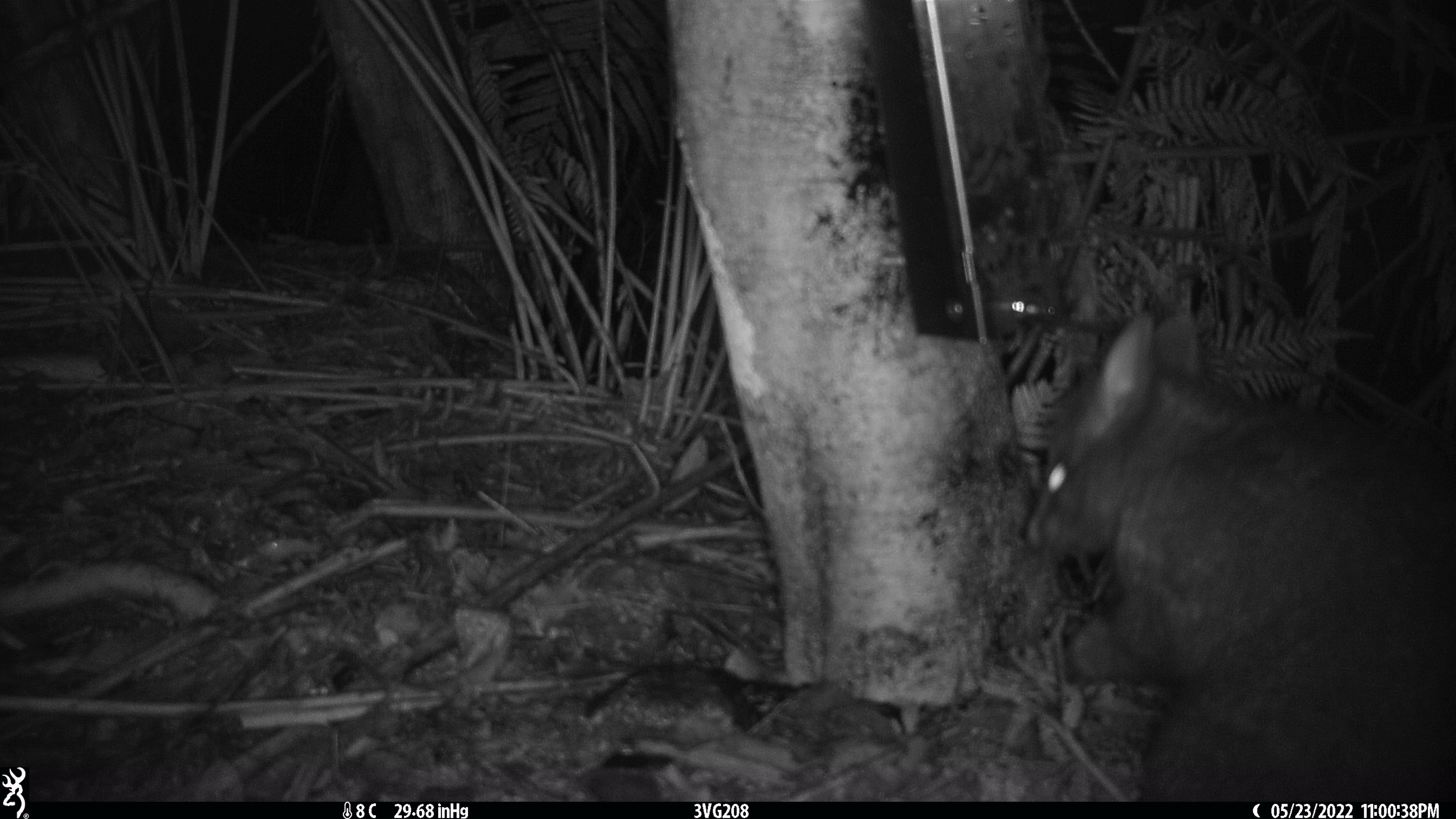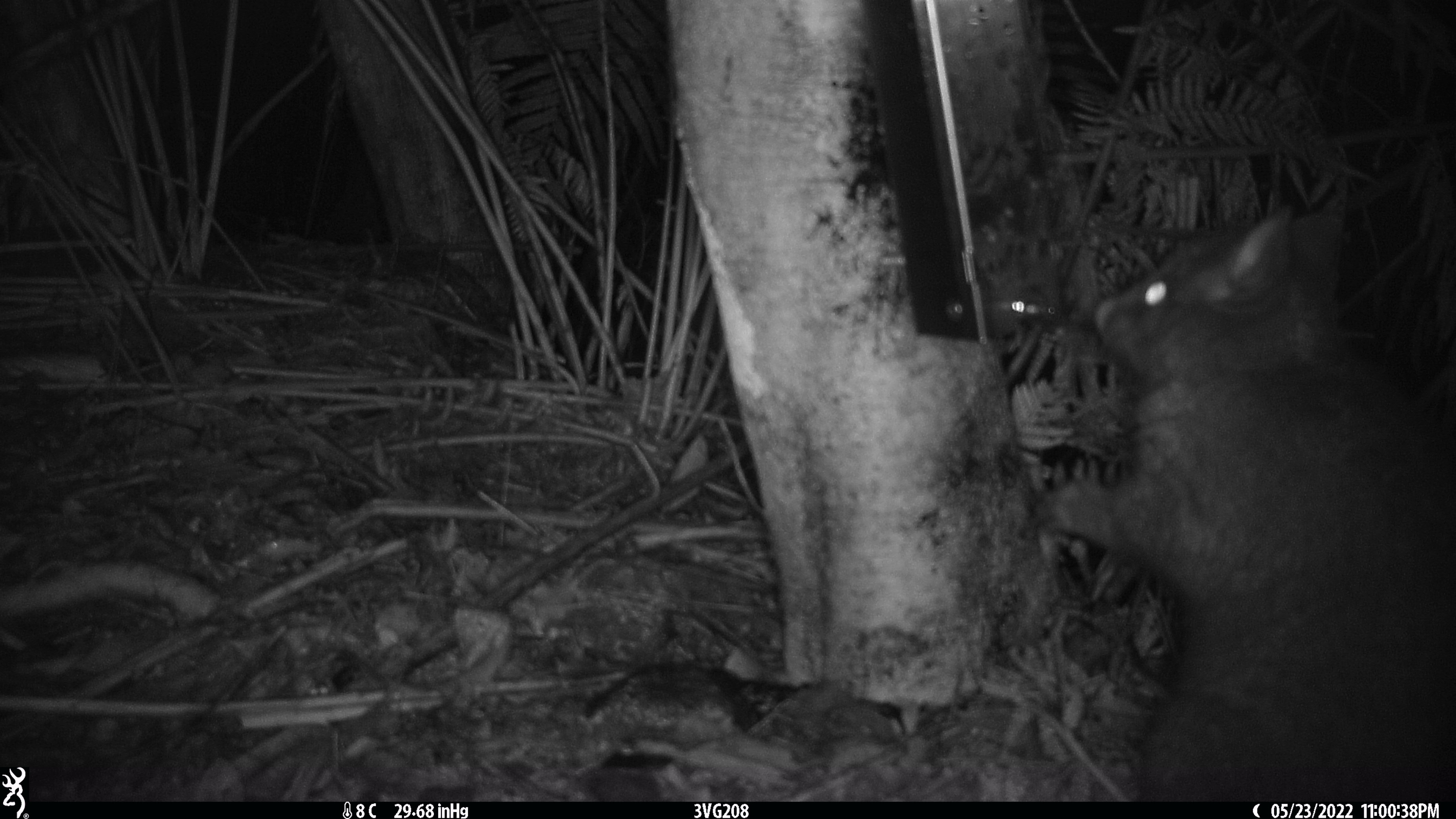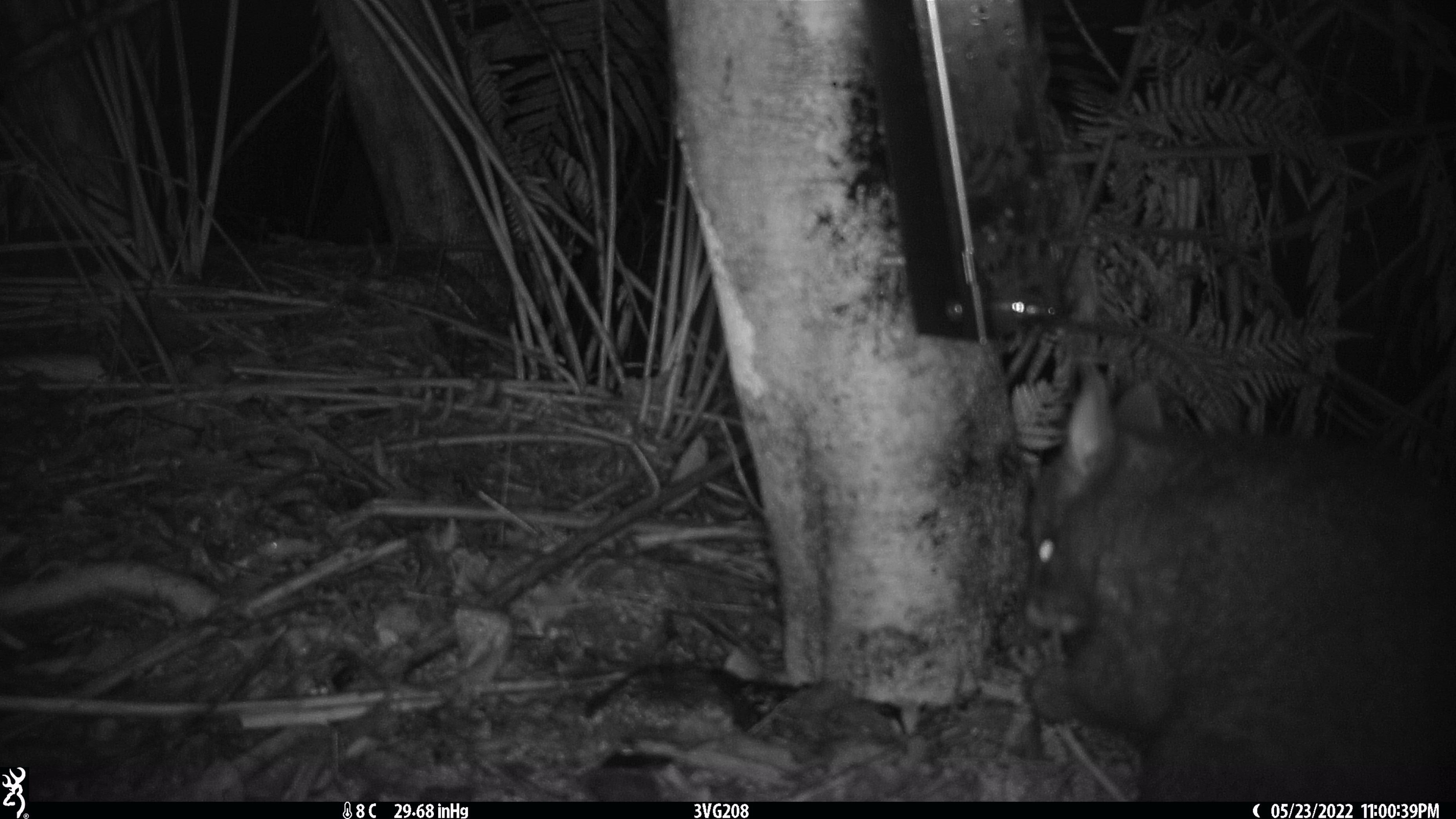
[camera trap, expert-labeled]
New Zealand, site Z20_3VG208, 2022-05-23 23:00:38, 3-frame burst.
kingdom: Animalia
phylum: Chordata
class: Mammalia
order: Diprotodontia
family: Phalangeridae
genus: Trichosurus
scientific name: Trichosurus vulpecula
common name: common brushtail possum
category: possum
Possum (common brushtail possum) (Trichosurus vulpecula).